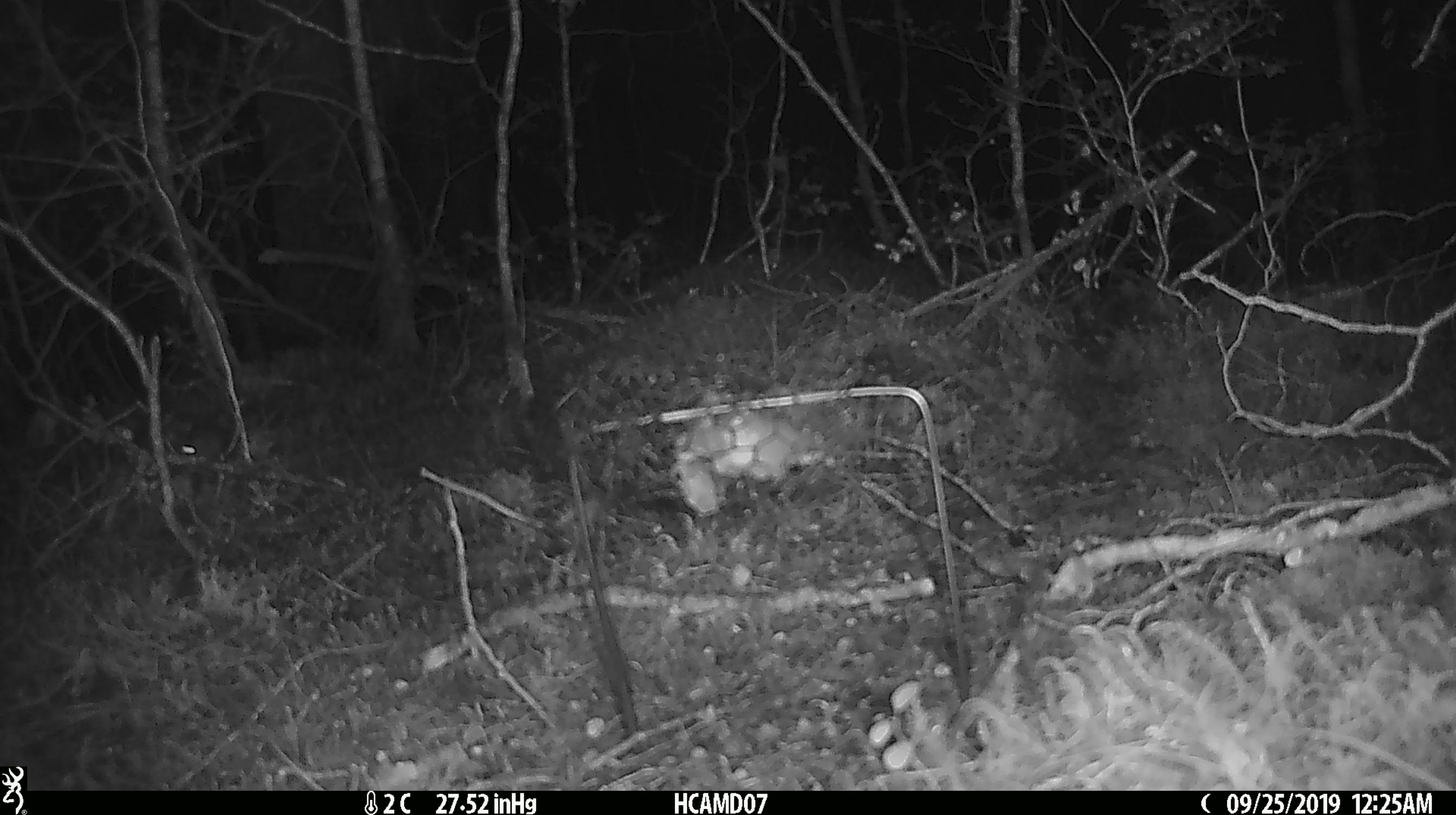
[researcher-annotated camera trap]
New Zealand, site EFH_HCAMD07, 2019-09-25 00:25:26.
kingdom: Animalia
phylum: Chordata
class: Mammalia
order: Rodentia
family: Muridae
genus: Mus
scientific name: Mus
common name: mouse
Mouse (Mus).